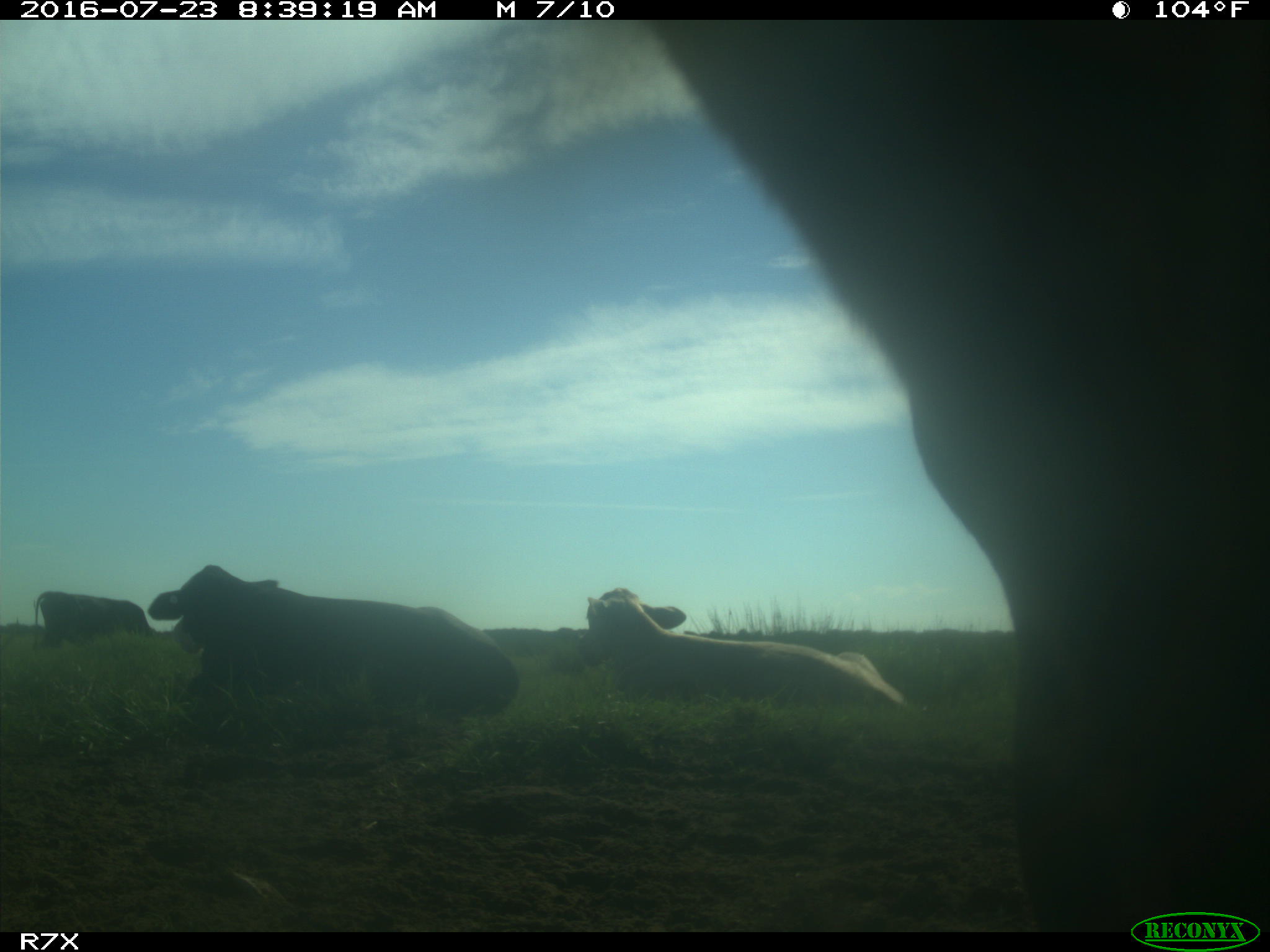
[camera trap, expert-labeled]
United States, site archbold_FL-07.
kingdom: Animalia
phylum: Chordata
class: Mammalia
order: Artiodactyla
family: Bovidae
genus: Bos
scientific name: Bos taurus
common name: domestic cow